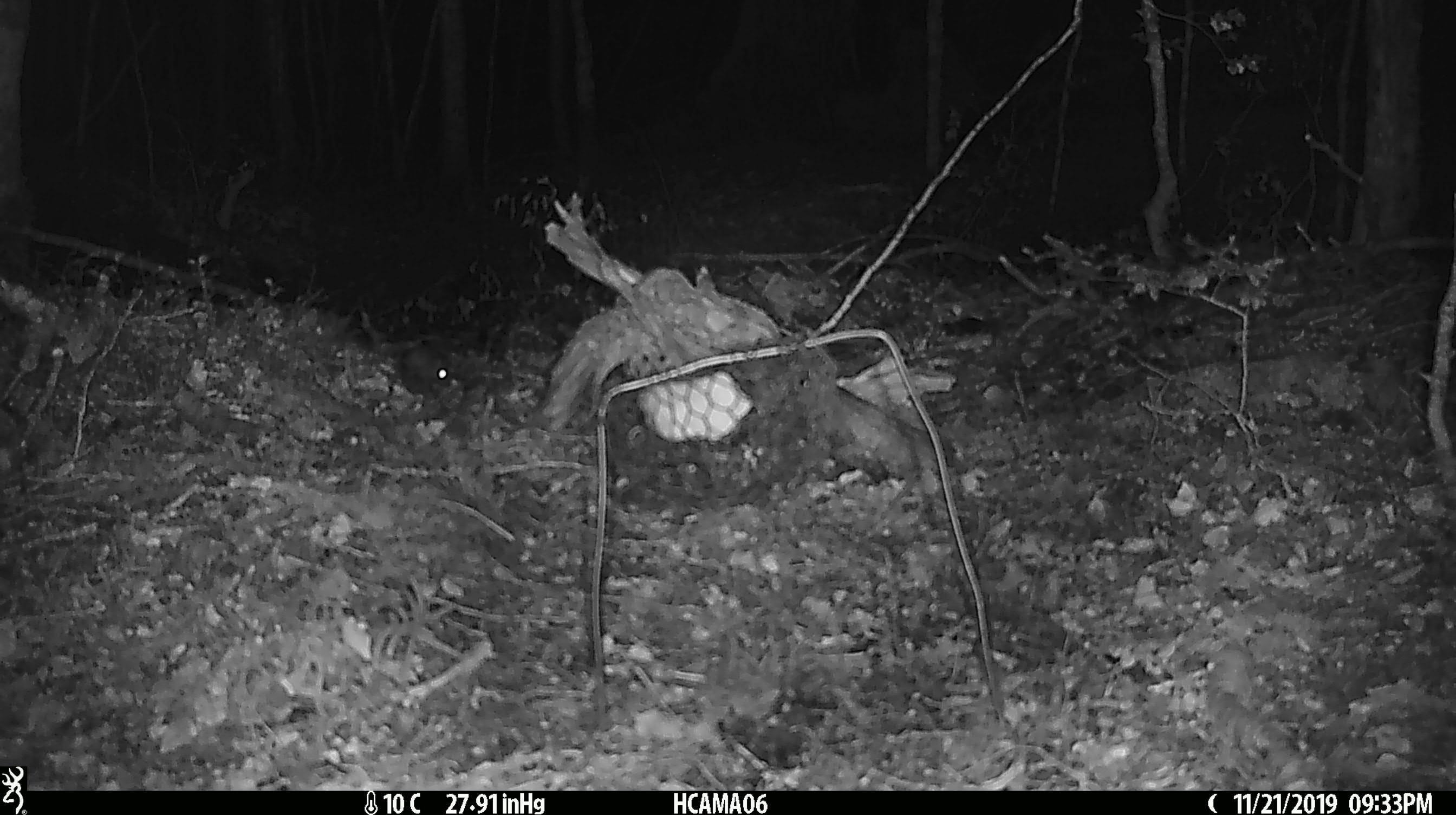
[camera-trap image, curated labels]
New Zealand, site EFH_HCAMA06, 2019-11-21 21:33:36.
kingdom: Animalia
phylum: Chordata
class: Mammalia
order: Rodentia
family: Muridae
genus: Mus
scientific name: Mus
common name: mouse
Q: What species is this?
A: Mouse (Mus).